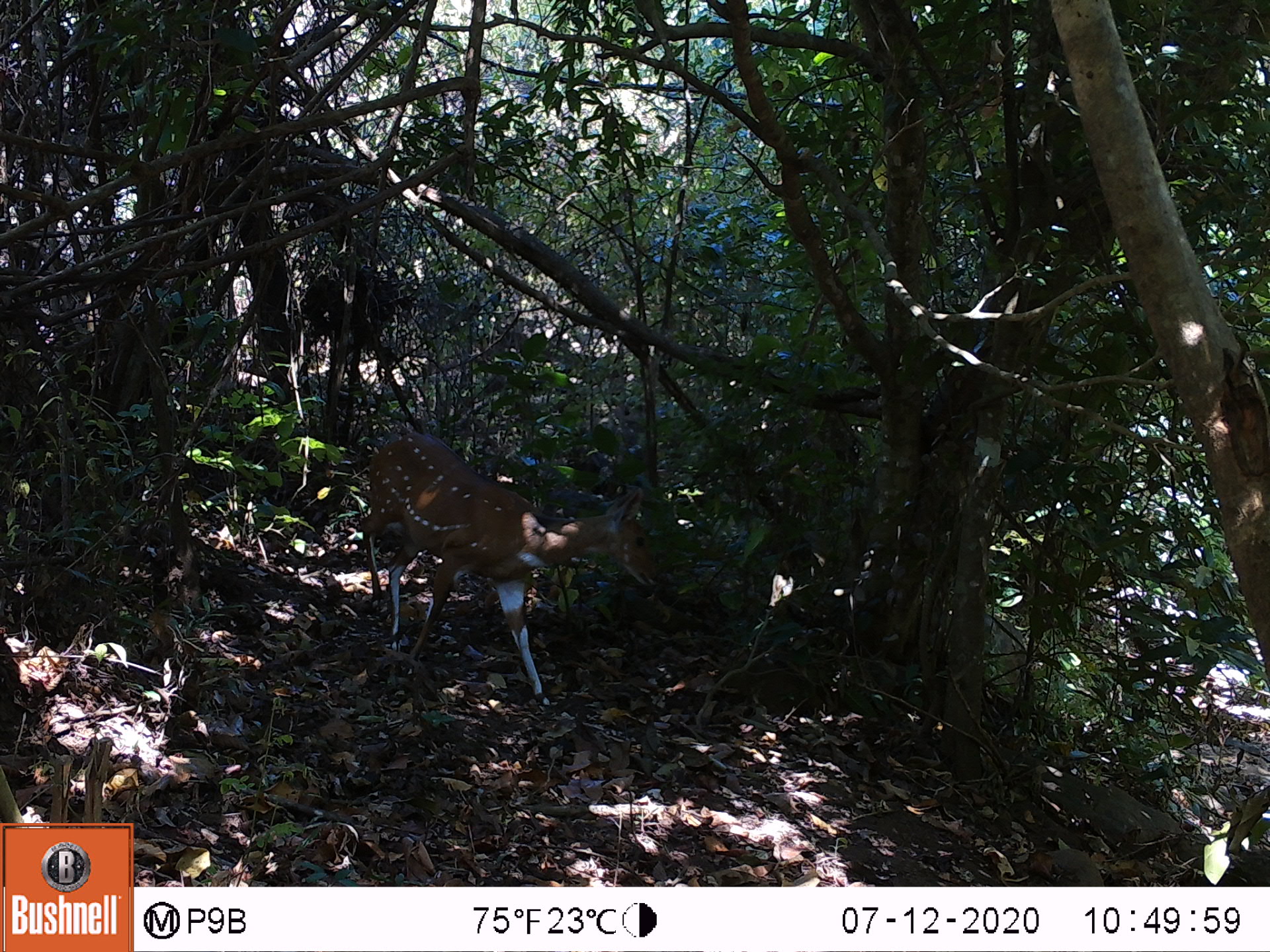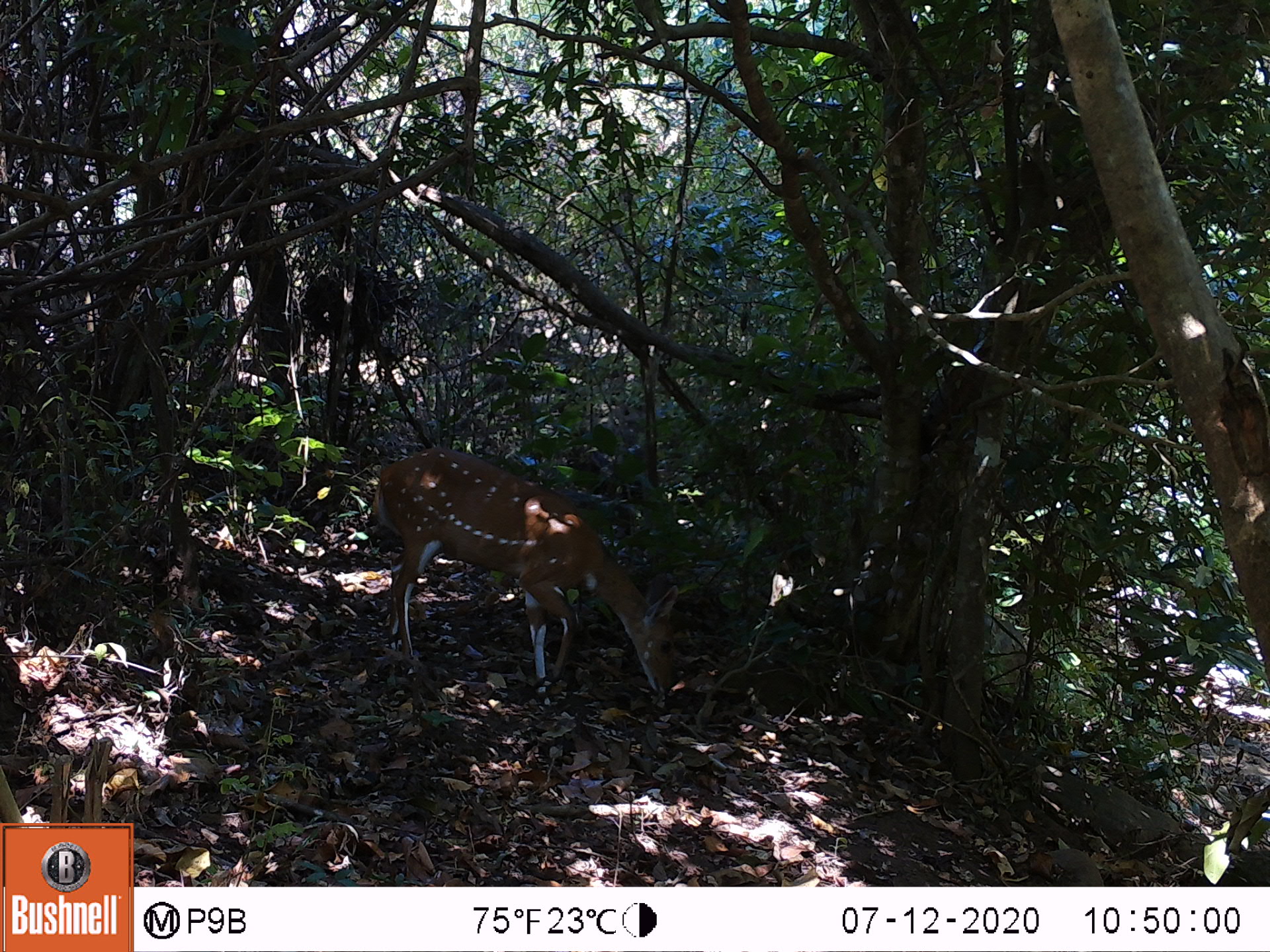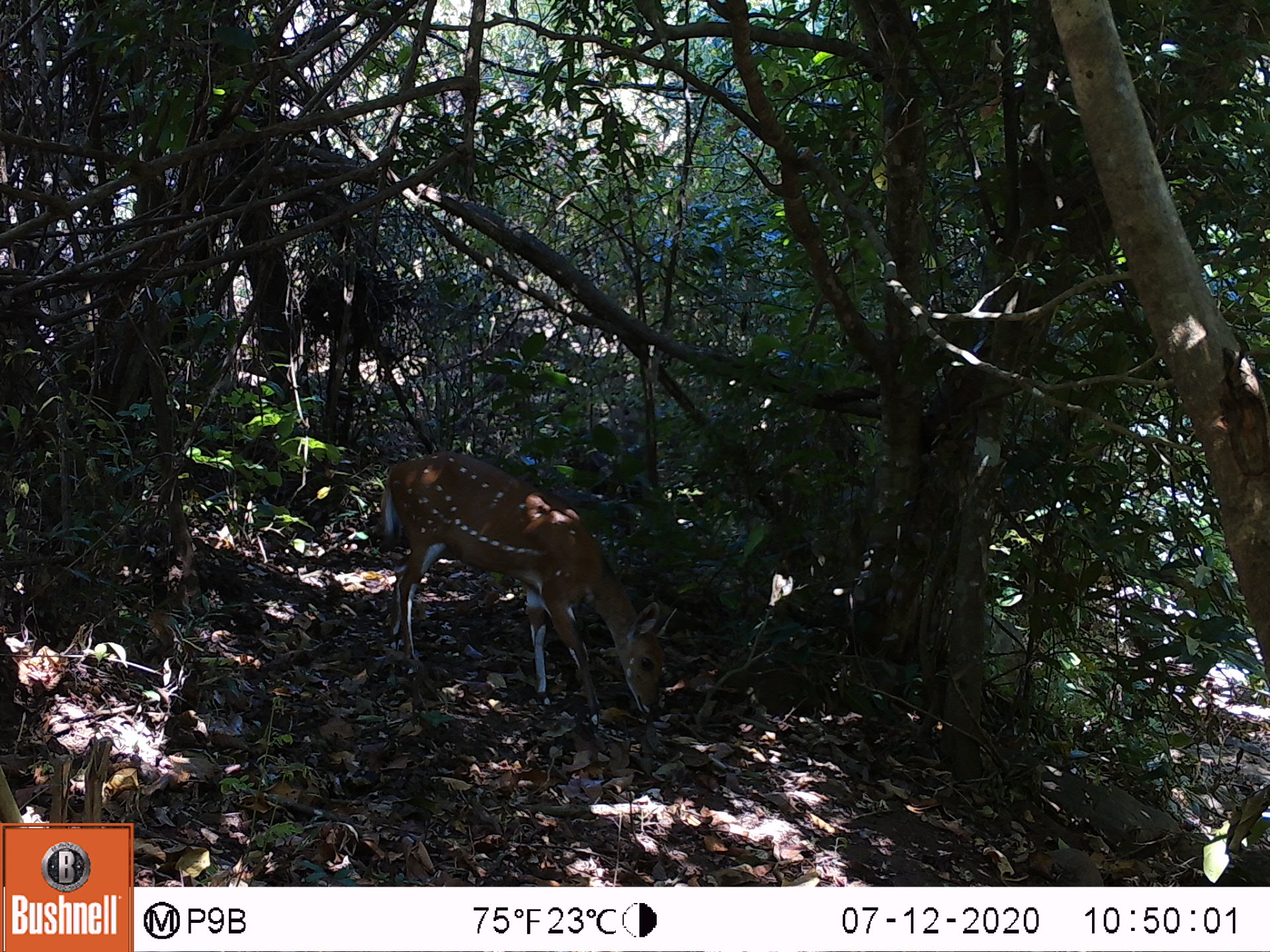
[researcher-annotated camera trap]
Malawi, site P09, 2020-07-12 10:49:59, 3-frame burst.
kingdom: Animalia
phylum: Chordata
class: Mammalia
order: Artiodactyla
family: Bovidae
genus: Tragelaphus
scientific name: Tragelaphus sylvaticus sylvaticus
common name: cape bushbuck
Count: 1.